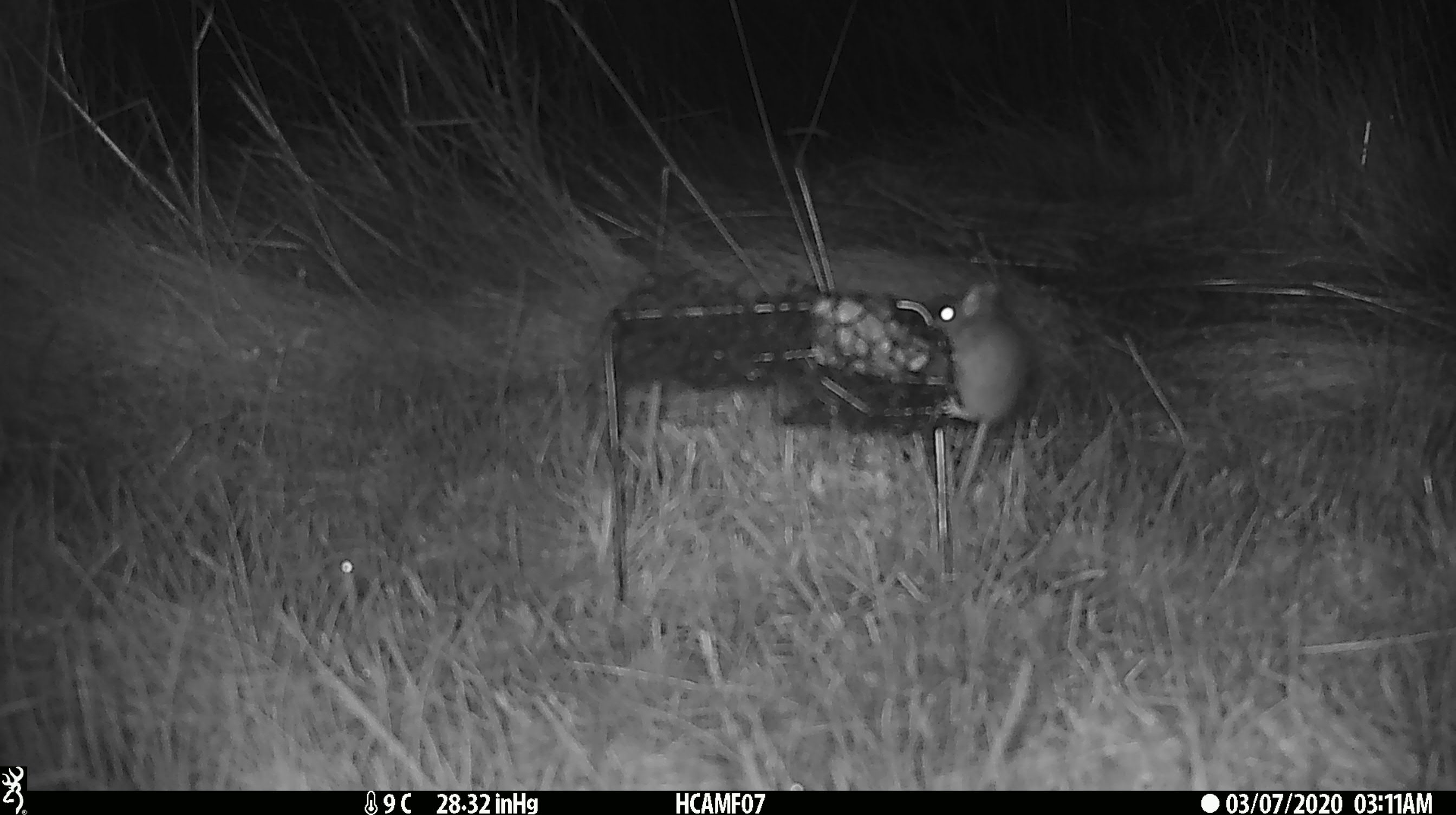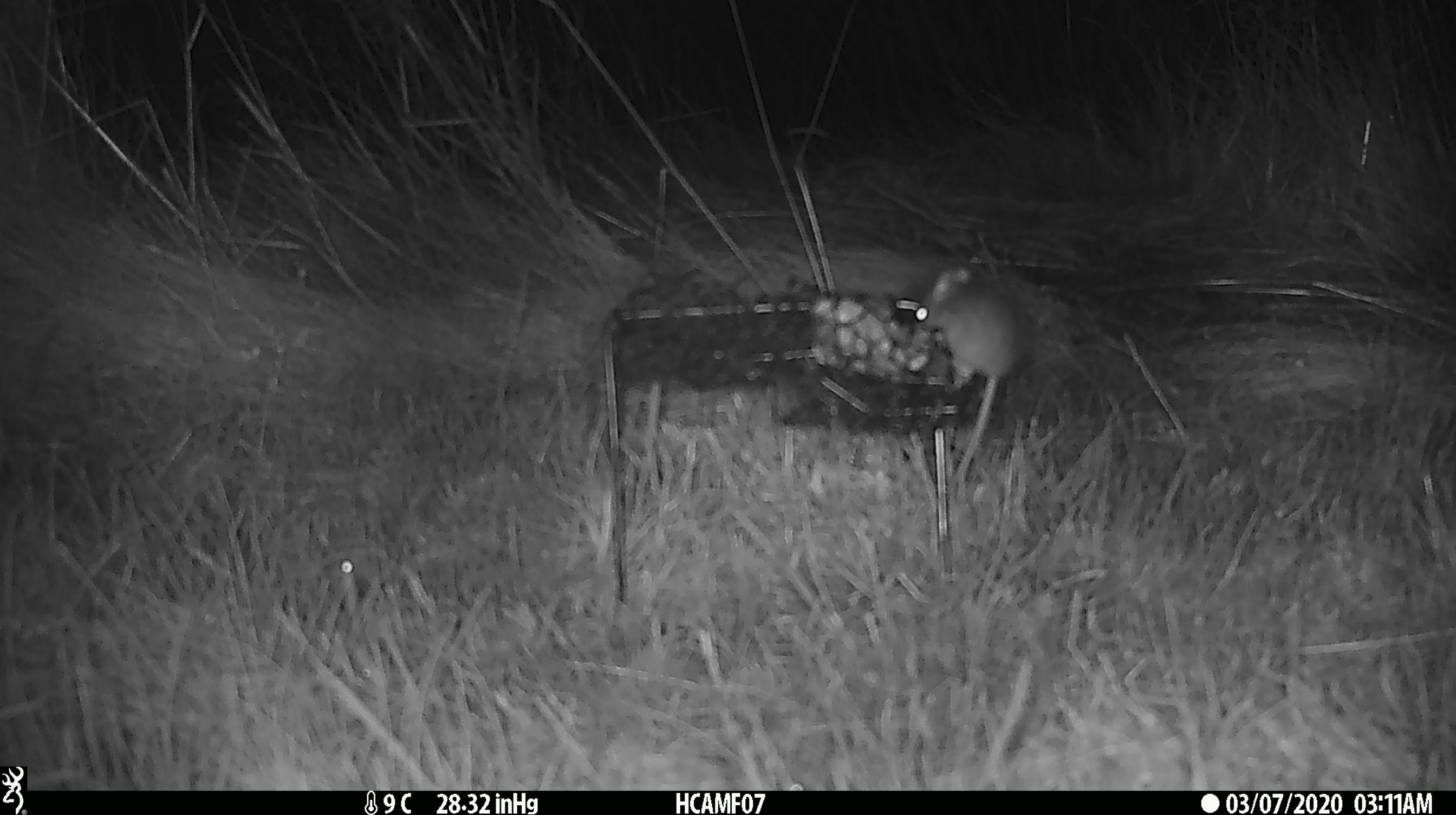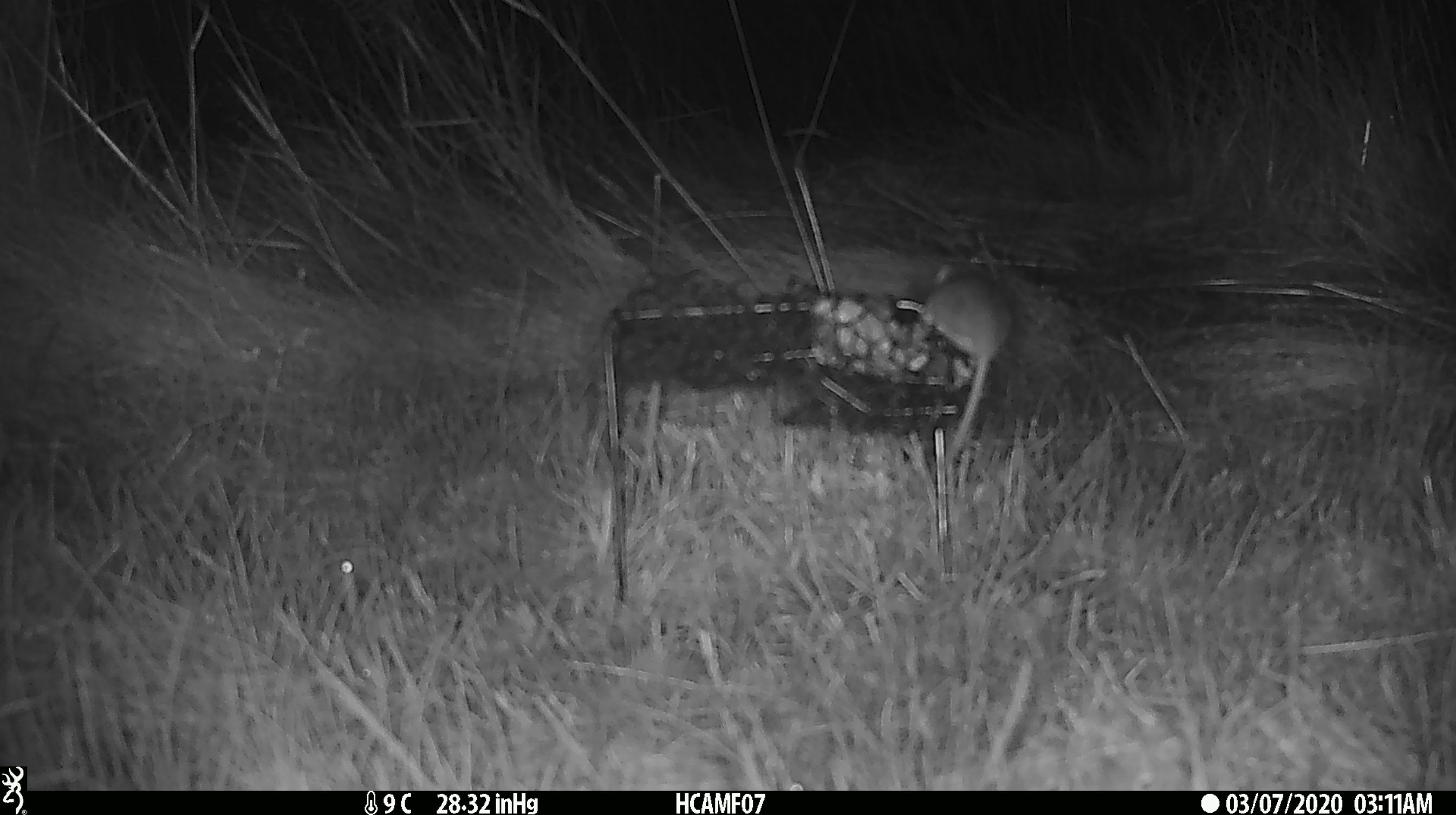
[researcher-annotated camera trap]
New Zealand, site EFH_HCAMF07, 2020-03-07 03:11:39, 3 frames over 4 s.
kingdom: Animalia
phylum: Chordata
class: Mammalia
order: Rodentia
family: Muridae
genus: Mus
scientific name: Mus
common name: mouse